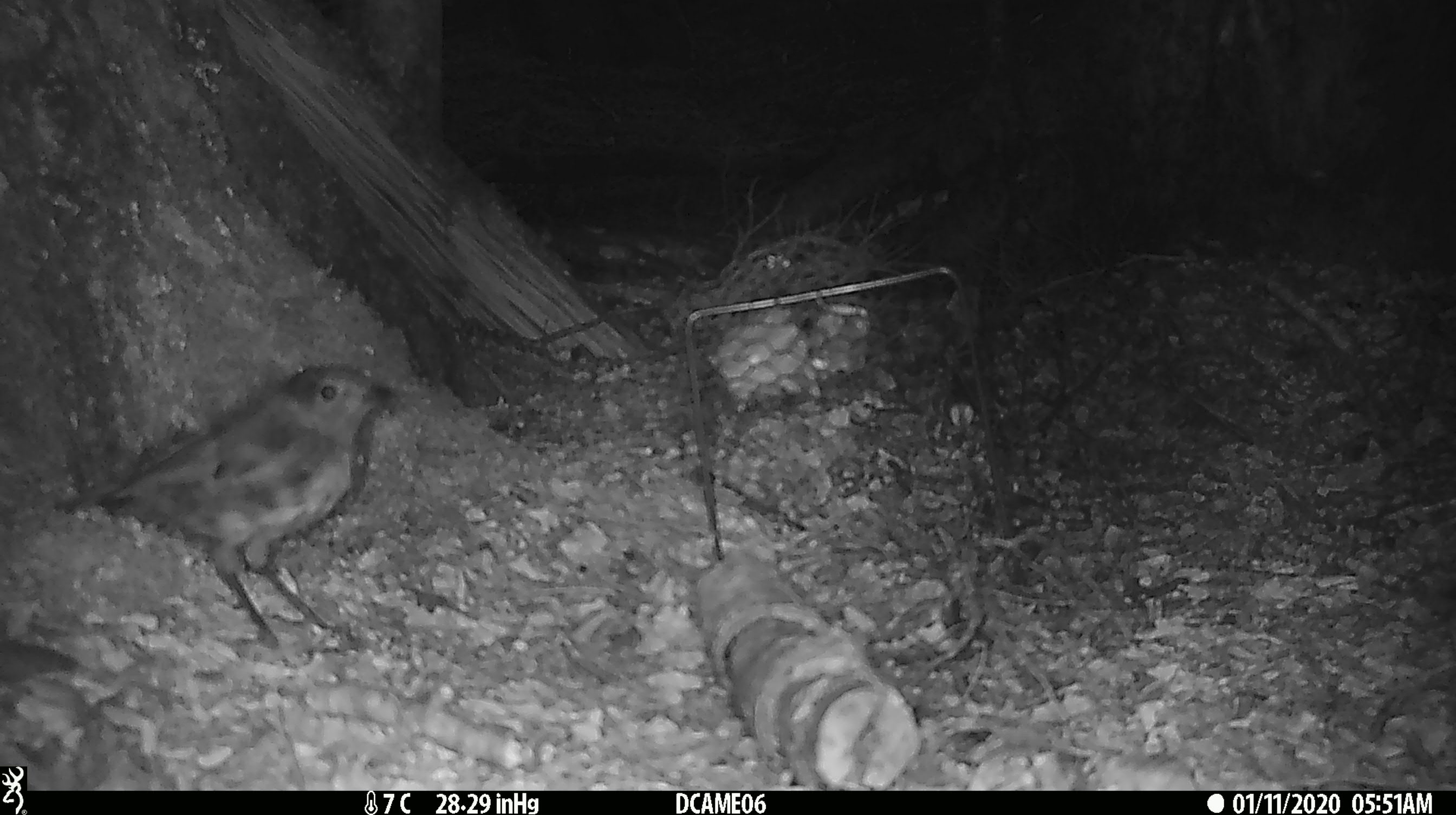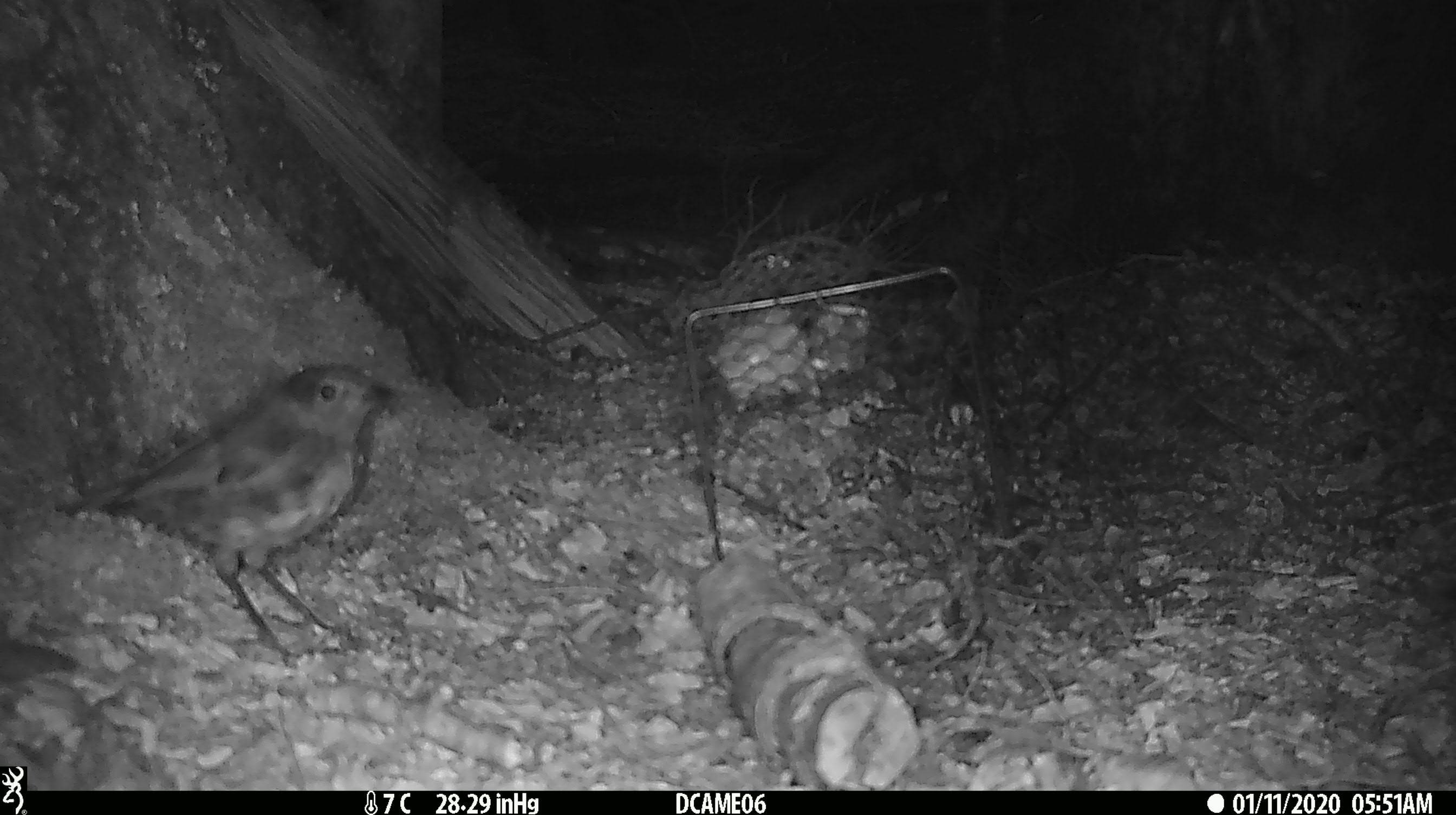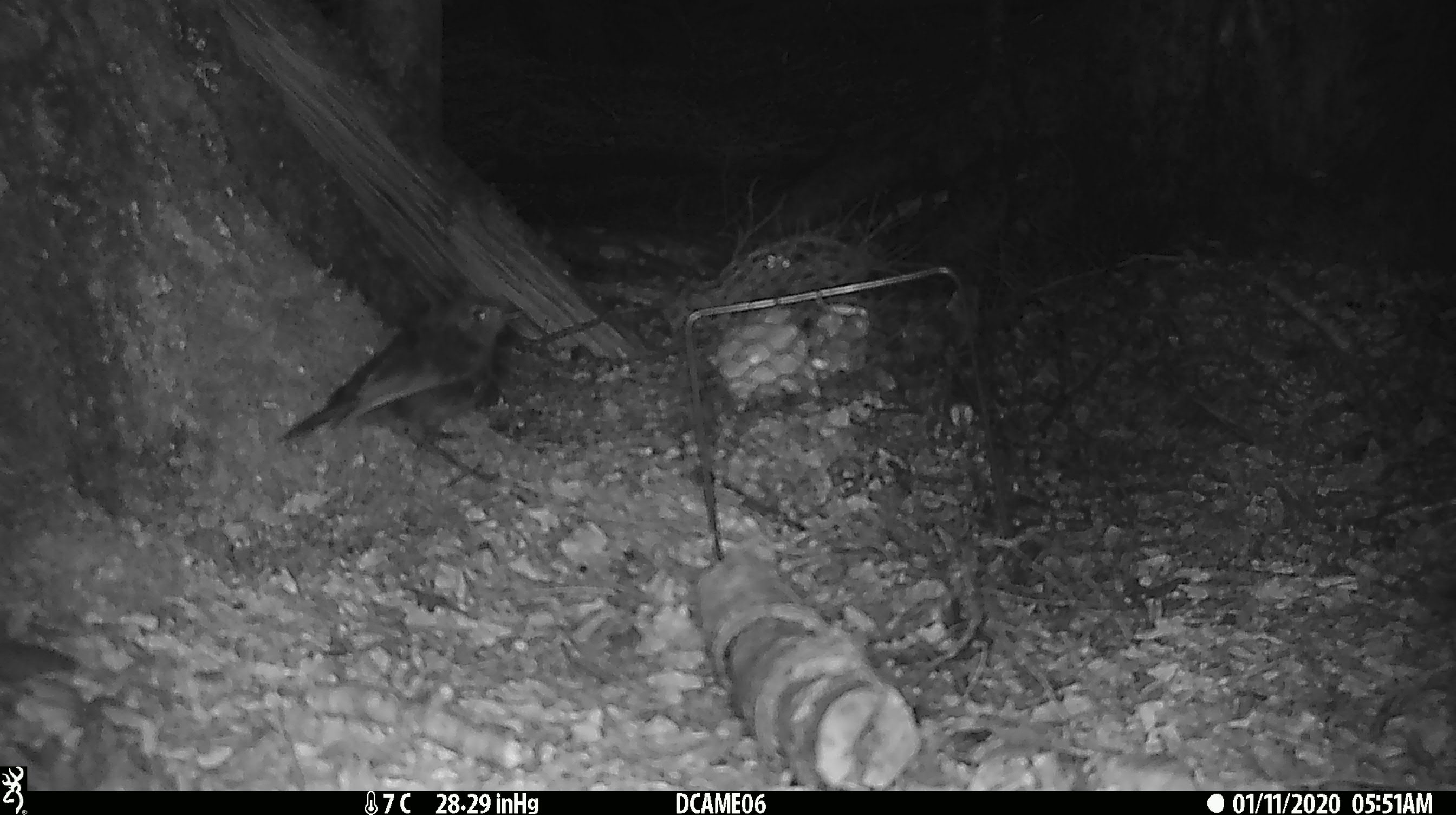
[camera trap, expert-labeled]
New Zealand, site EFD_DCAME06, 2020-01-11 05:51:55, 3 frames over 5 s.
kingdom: Animalia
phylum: Chordata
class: Aves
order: Passeriformes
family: Petroicidae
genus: Petroica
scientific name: Petroica australis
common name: new zealand robin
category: robin